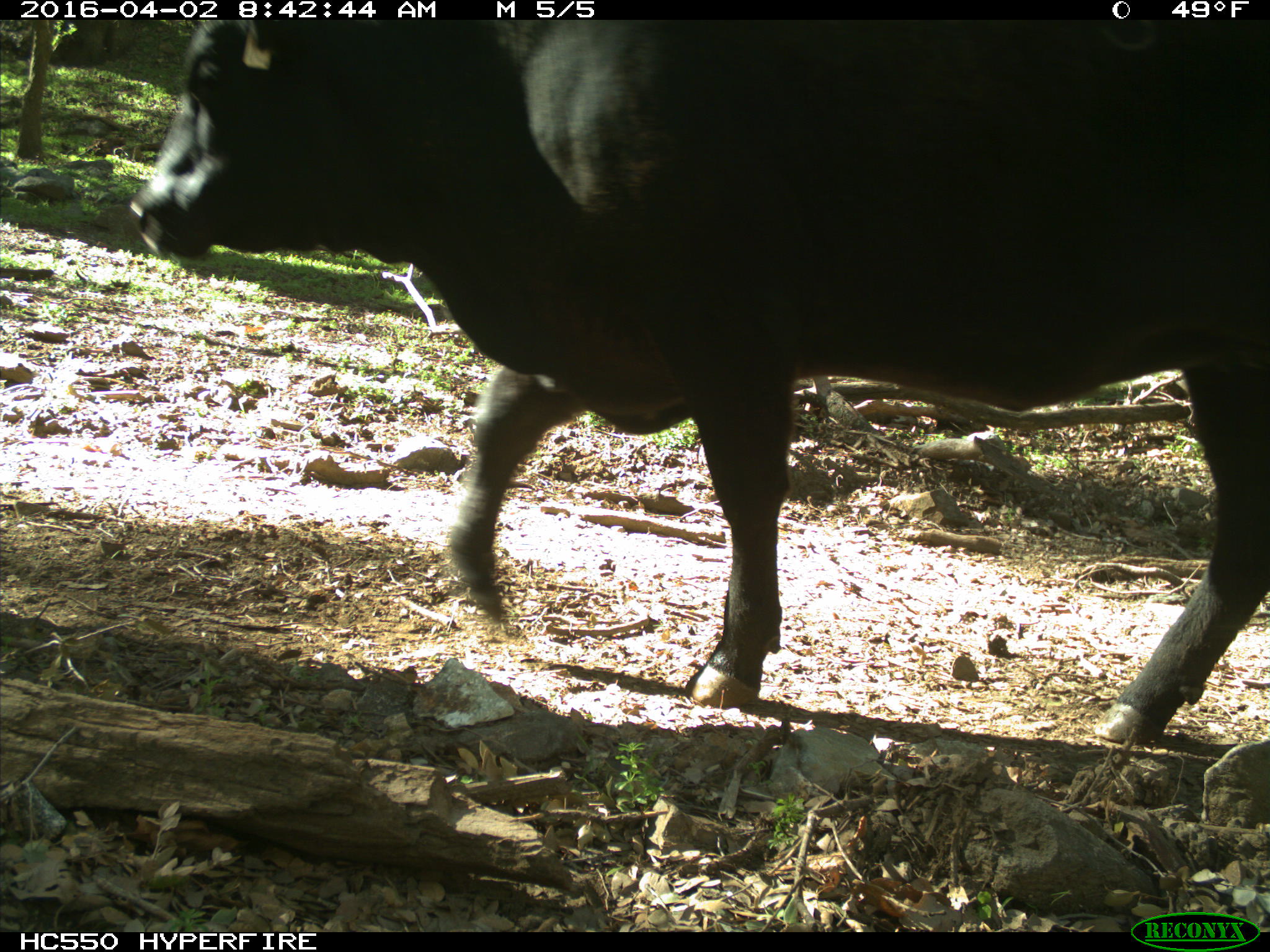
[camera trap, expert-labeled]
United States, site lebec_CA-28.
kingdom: Animalia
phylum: Chordata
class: Mammalia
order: Artiodactyla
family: Bovidae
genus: Bos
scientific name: Bos taurus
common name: domestic cow